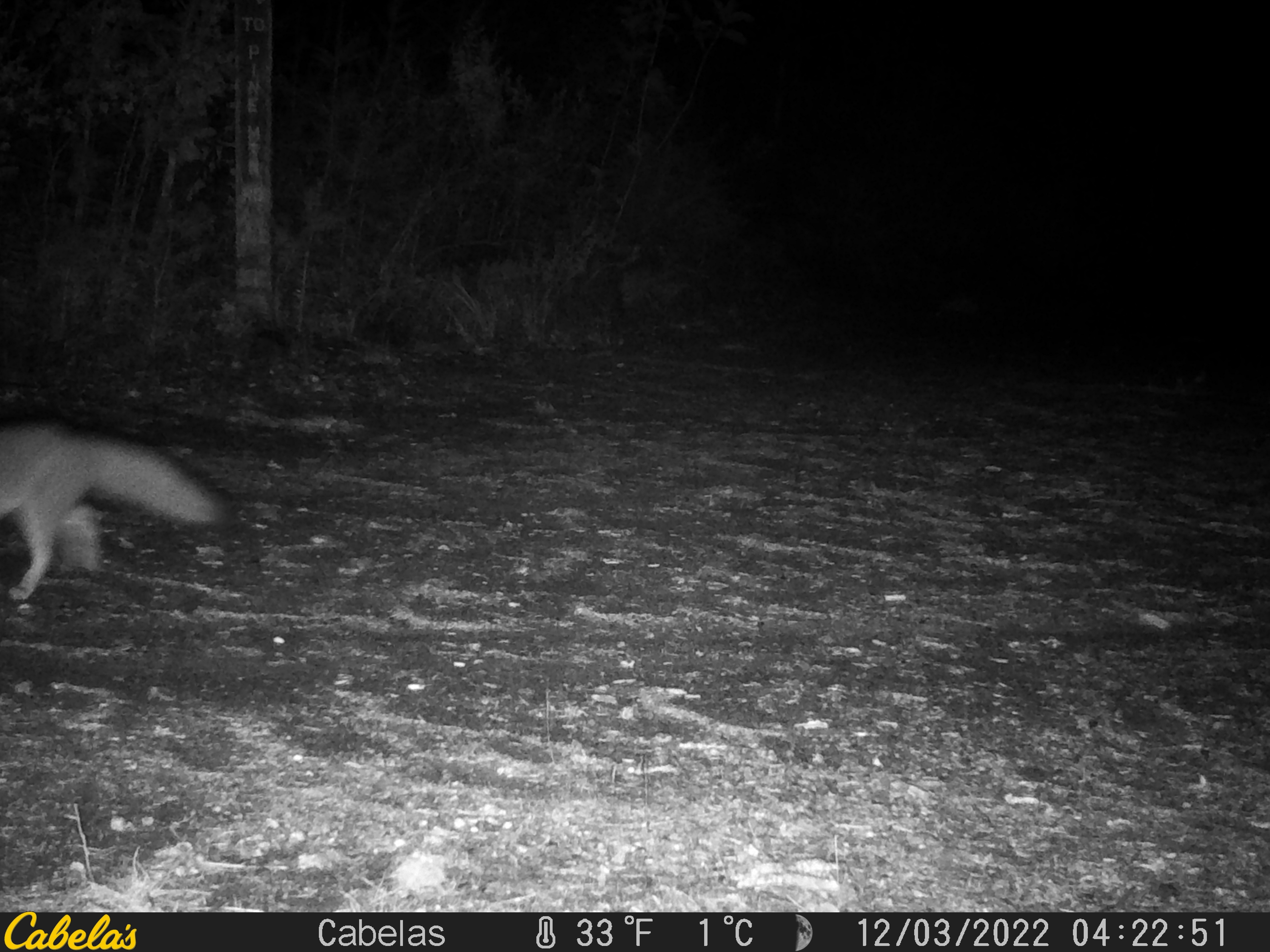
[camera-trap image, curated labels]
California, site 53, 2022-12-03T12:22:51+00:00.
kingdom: Animalia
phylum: Chordata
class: Mammalia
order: Carnivora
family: Canidae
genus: Urocyon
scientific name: Urocyon cinereoargenteus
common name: gray fox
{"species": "gray fox (Urocyon cinereoargenteus)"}